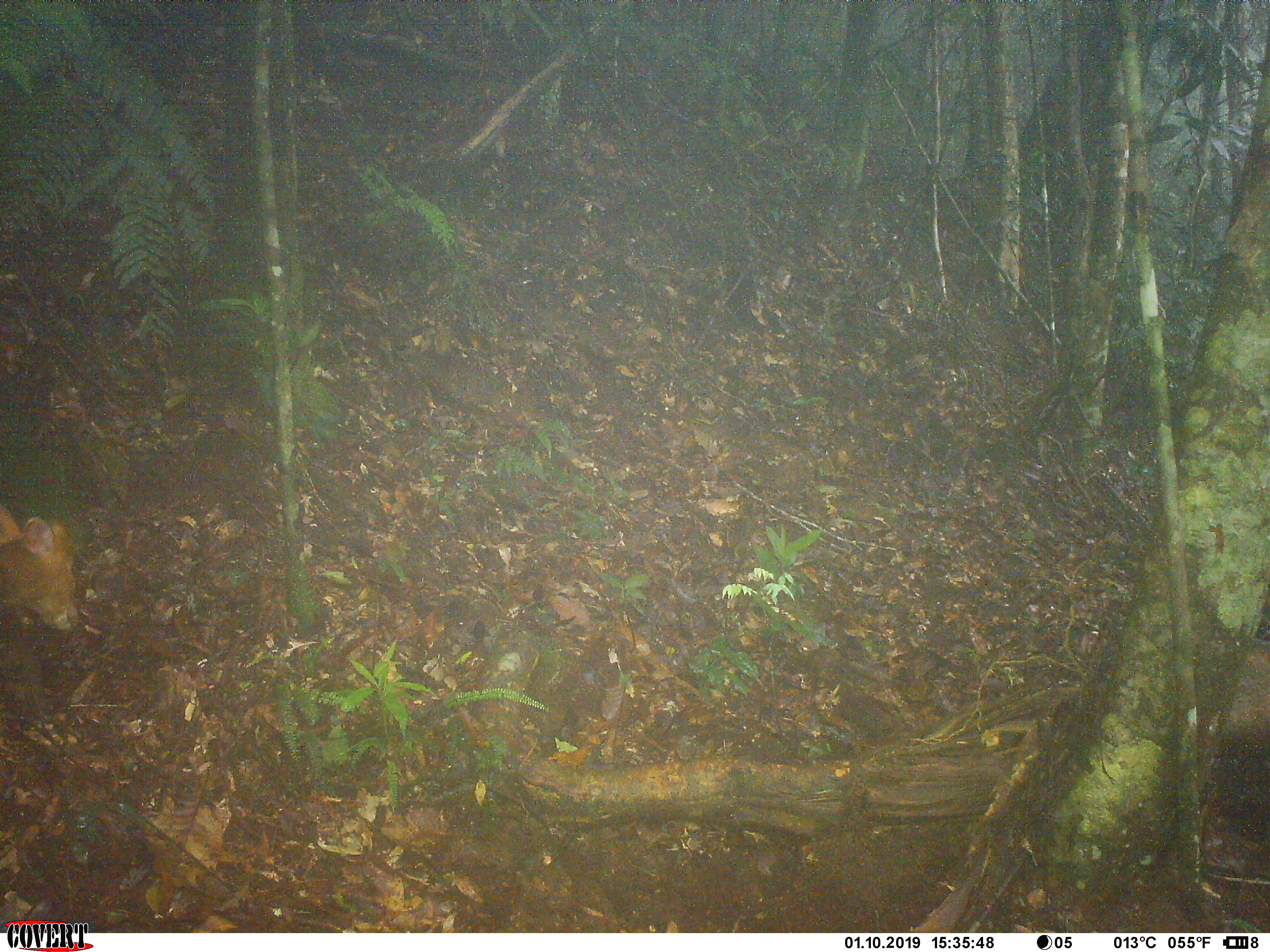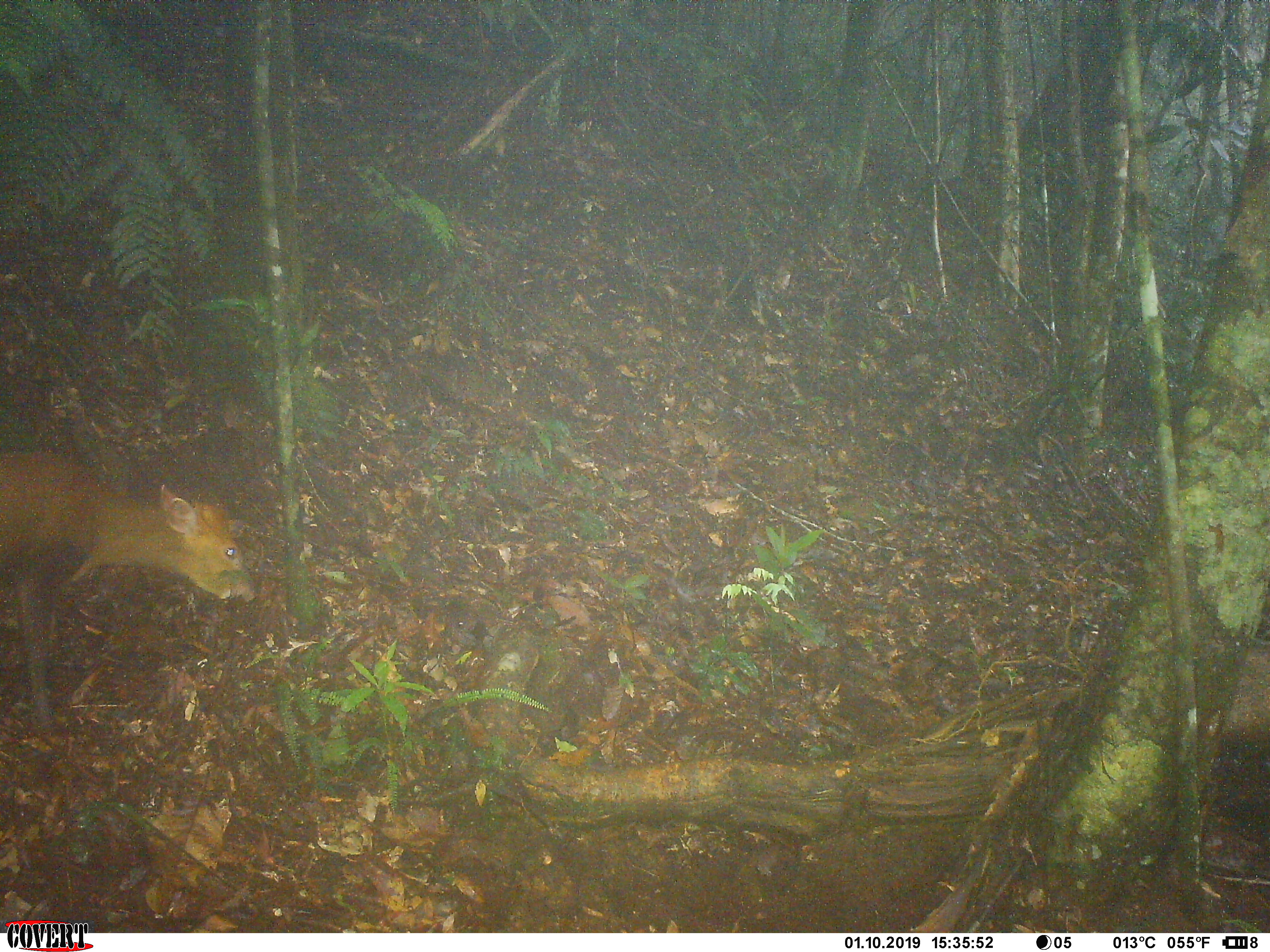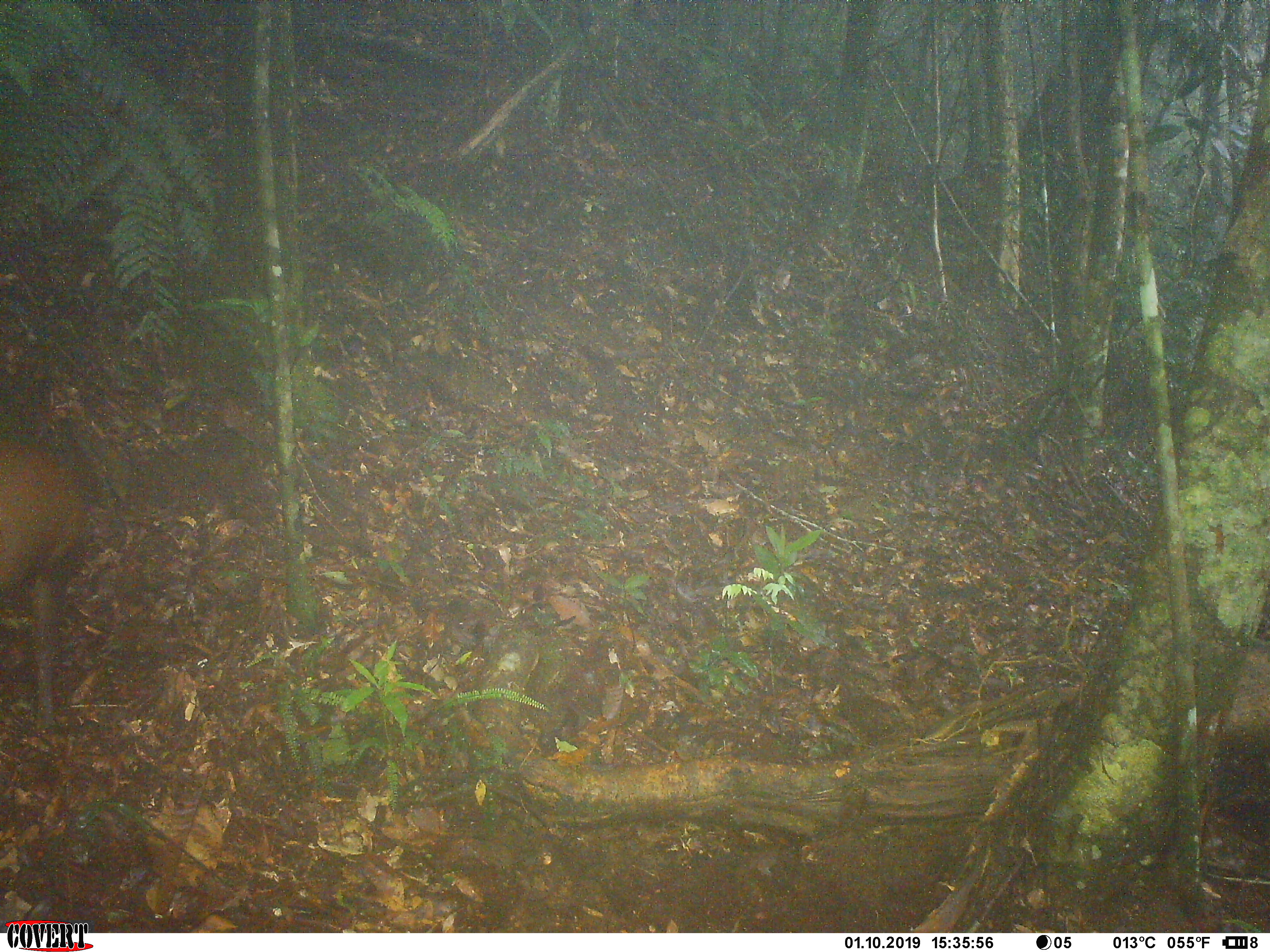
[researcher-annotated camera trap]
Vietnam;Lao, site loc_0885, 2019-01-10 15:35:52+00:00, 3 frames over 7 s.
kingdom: Animalia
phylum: Chordata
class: Mammalia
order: Artiodactyla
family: Cervidae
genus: Muntiacus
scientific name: Muntiacus rooseveltorum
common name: roosevelt's muntjac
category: roosevelts muntjac group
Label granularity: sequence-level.